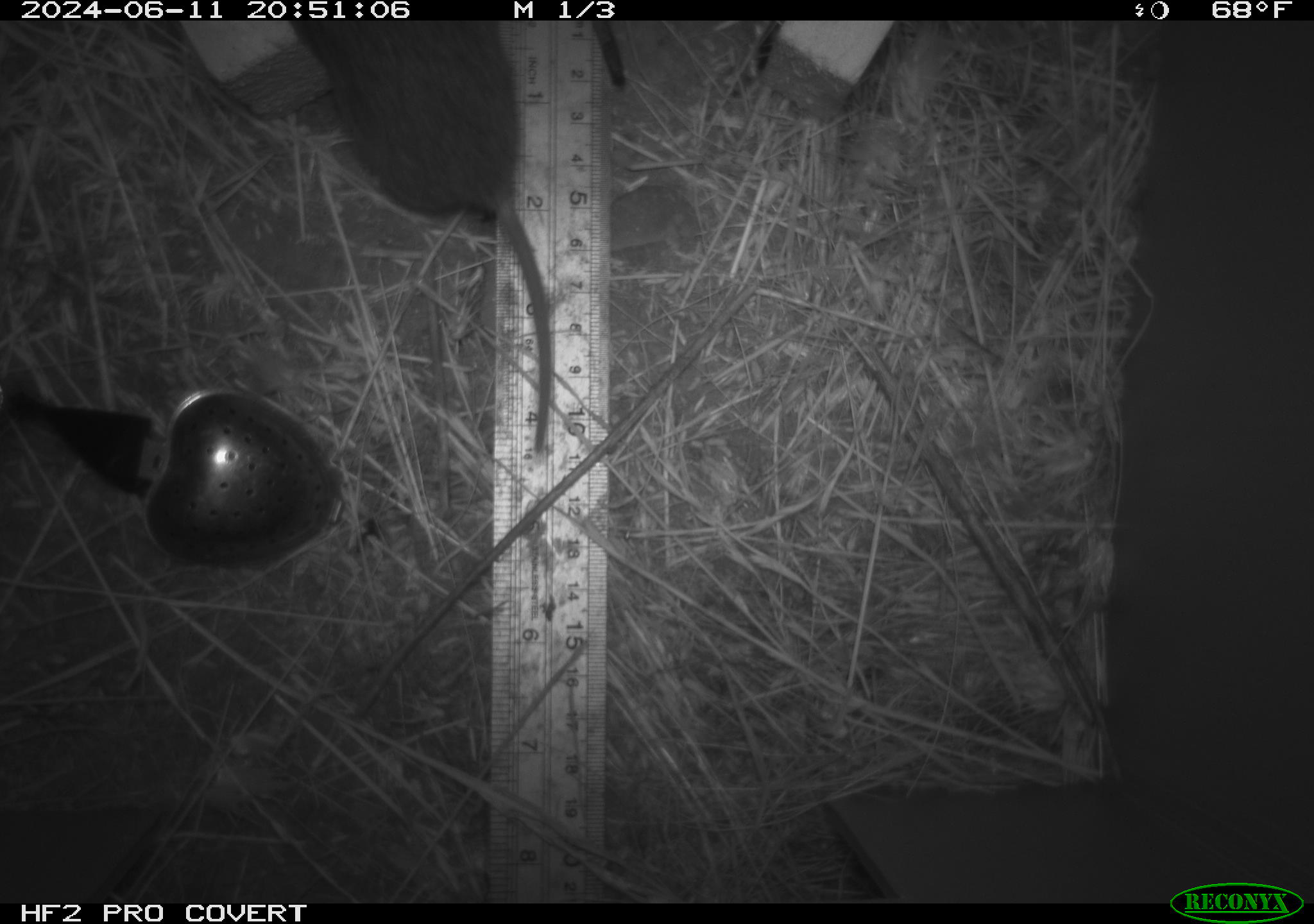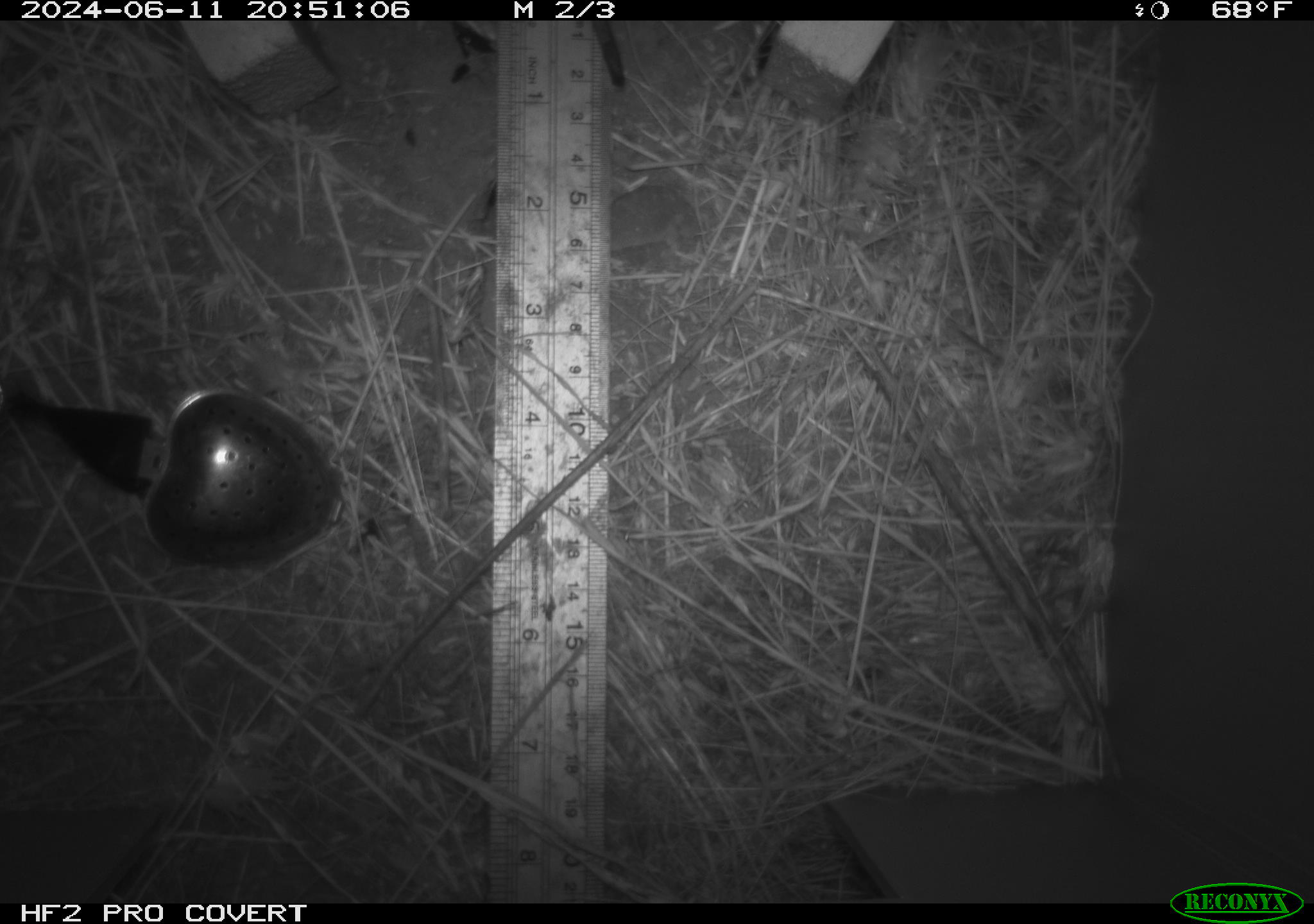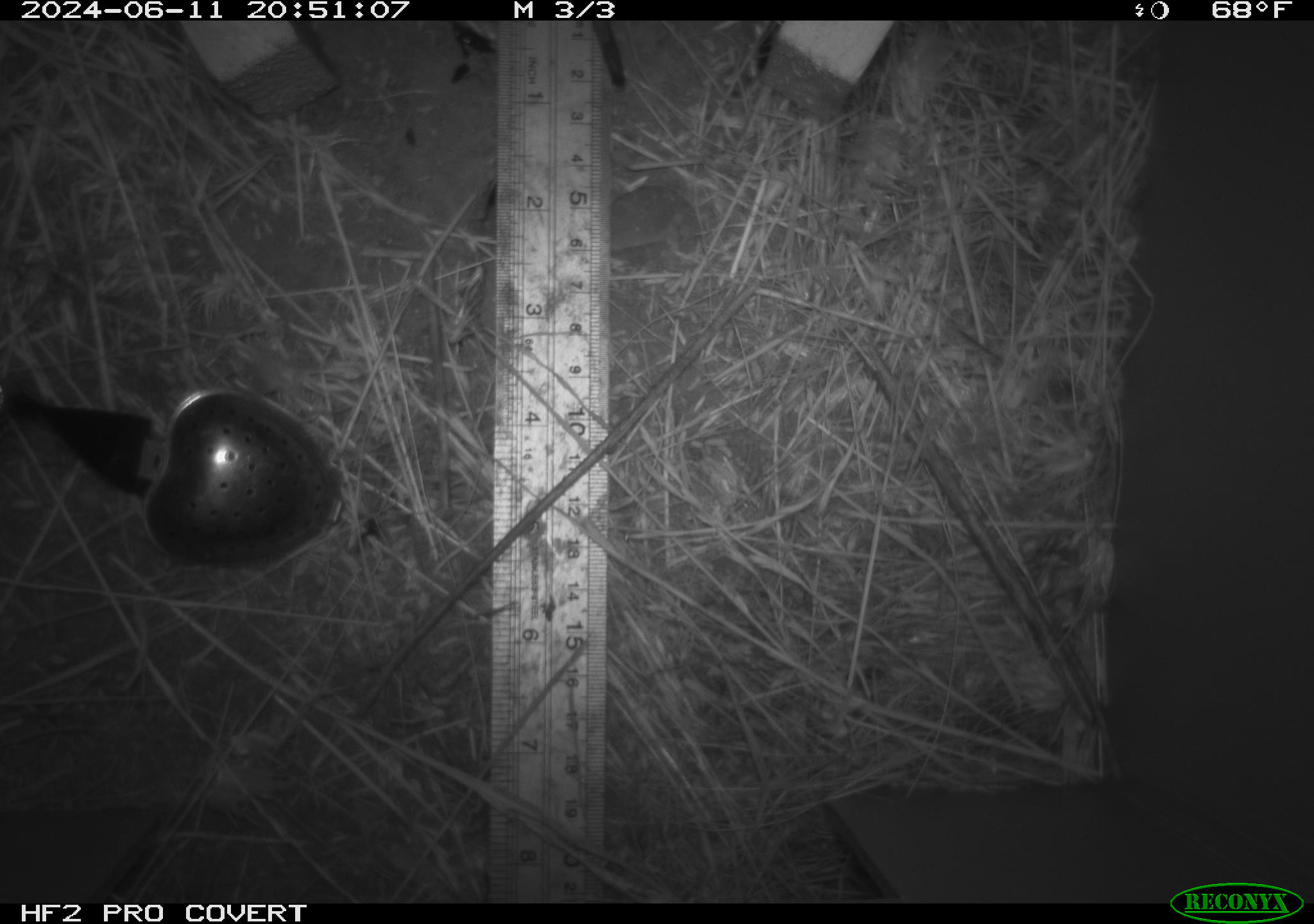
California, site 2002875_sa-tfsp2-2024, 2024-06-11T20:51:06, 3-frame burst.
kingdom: Animalia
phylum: Chordata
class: Mammalia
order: Rodentia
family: Cricetidae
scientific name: Arvicolinae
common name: voles, lemmings, and muskrats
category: arvicolinae subfamily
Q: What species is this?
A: Arvicolinae subfamily (voles, lemmings, and muskrats) (Arvicolinae).